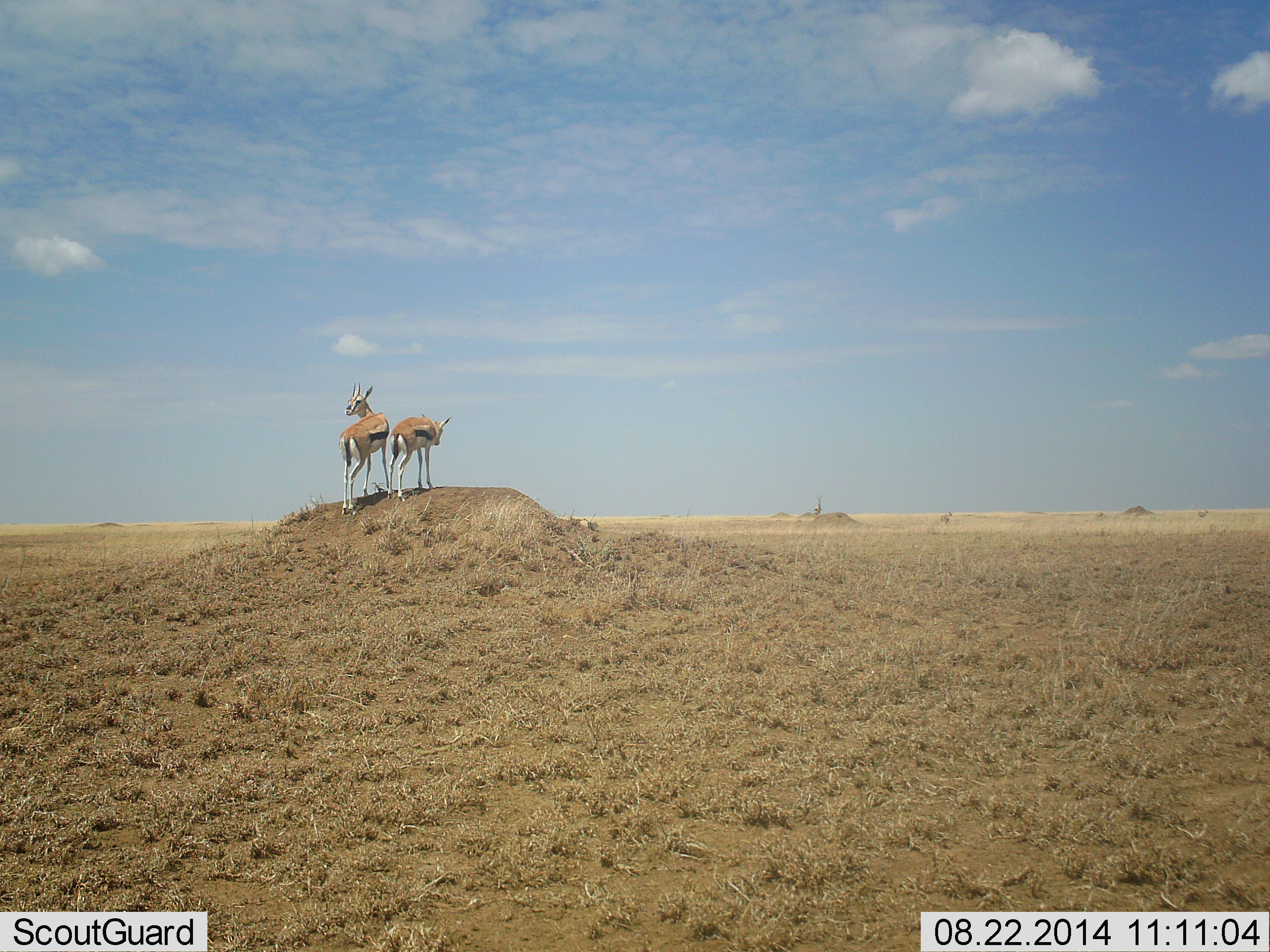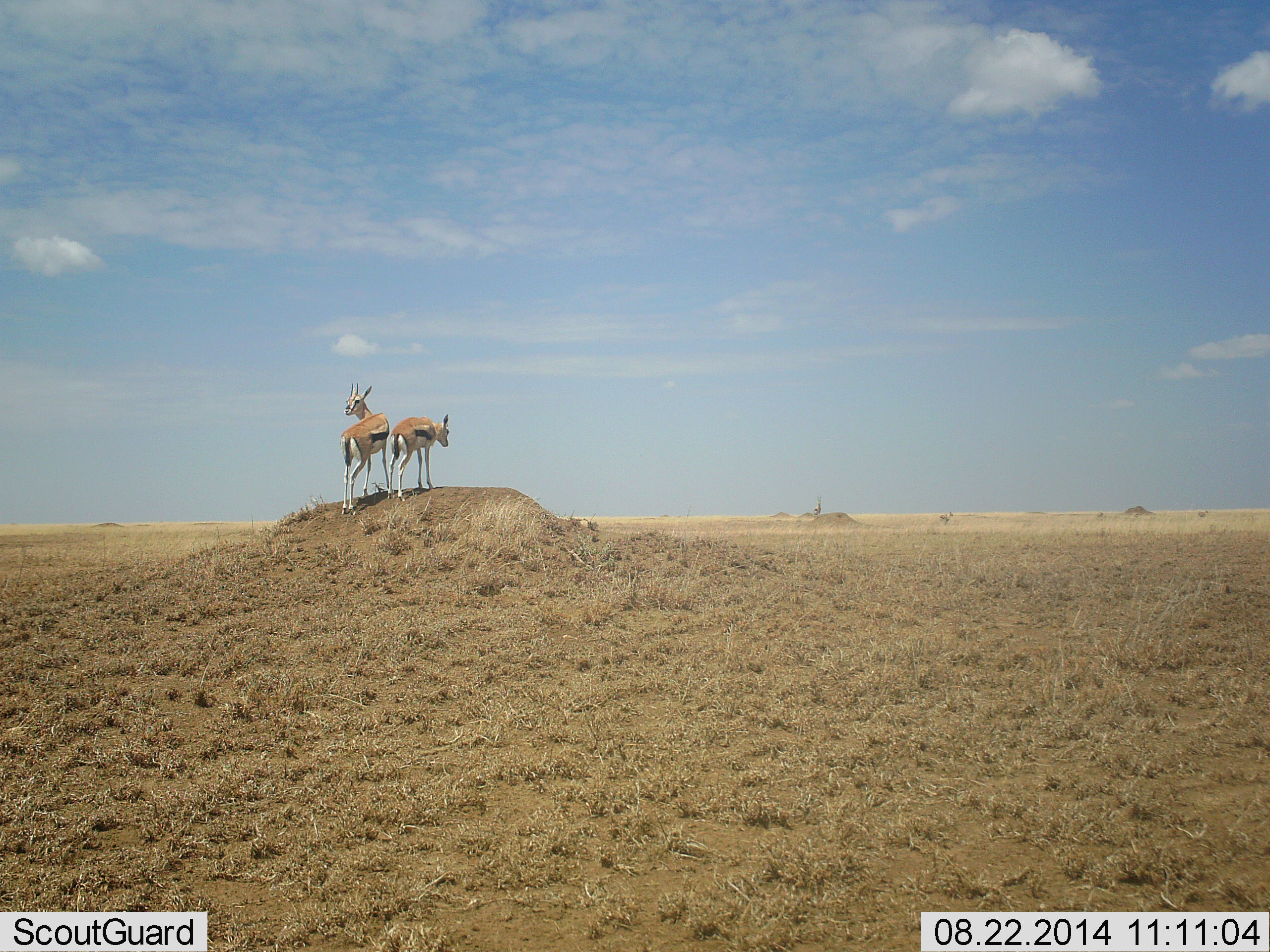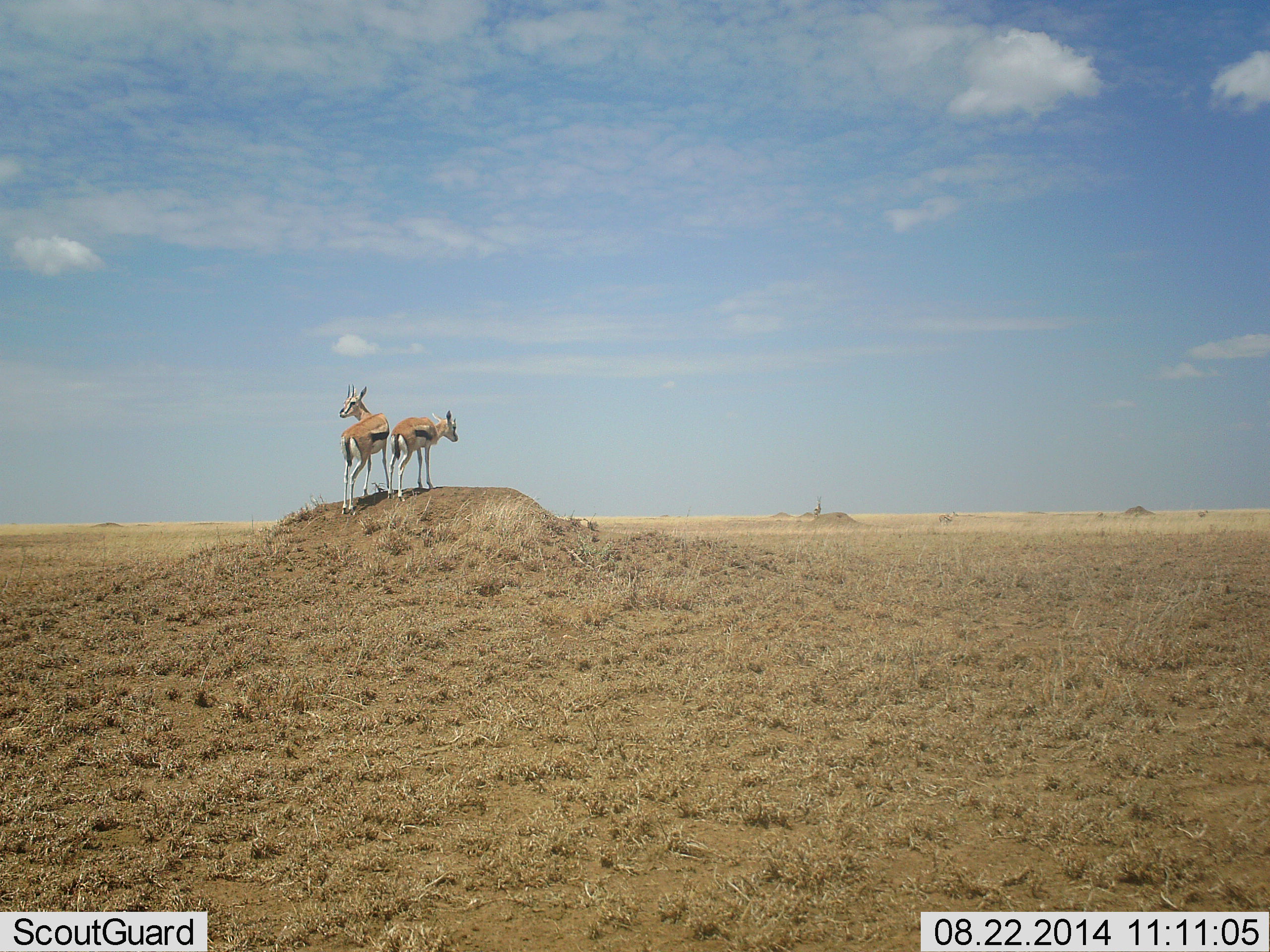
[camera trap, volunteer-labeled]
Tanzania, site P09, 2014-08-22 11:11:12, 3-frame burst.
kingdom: Animalia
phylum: Chordata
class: Mammalia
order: Artiodactyla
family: Bovidae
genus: Eudorcas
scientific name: Eudorcas thomsonii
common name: thomson's gazelle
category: gazellethomsons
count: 2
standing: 100%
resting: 0%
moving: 0%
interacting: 0%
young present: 0%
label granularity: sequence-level